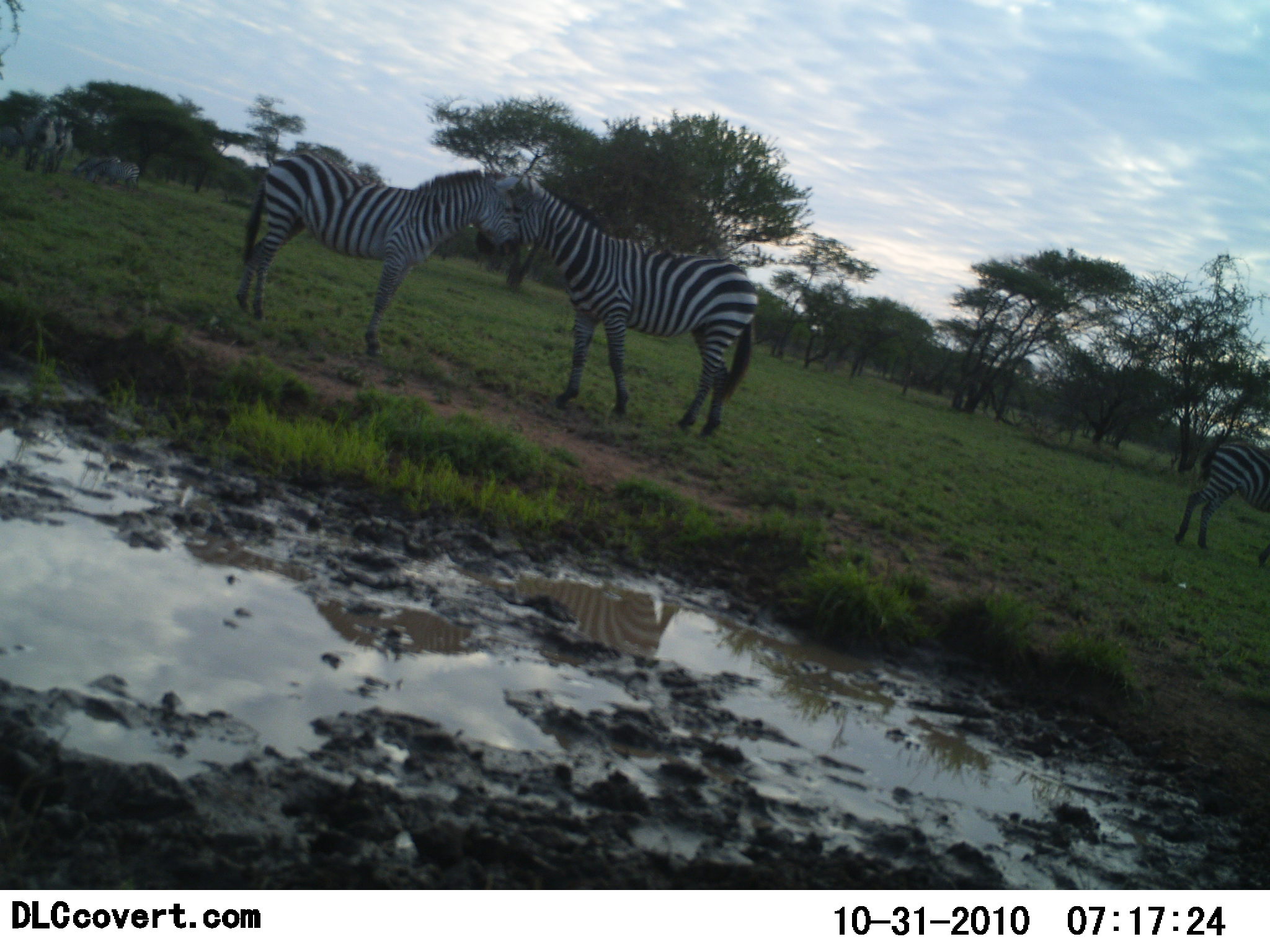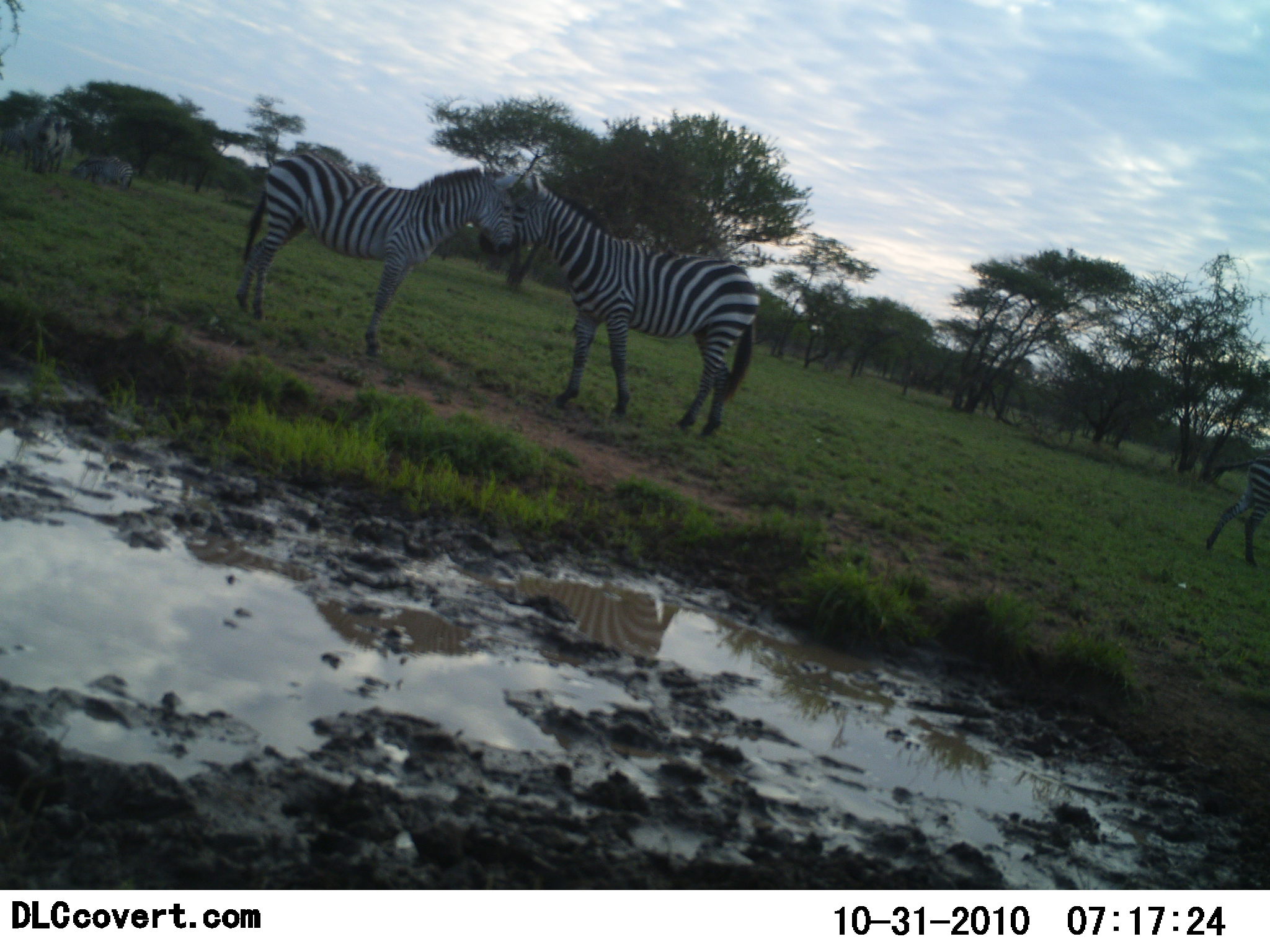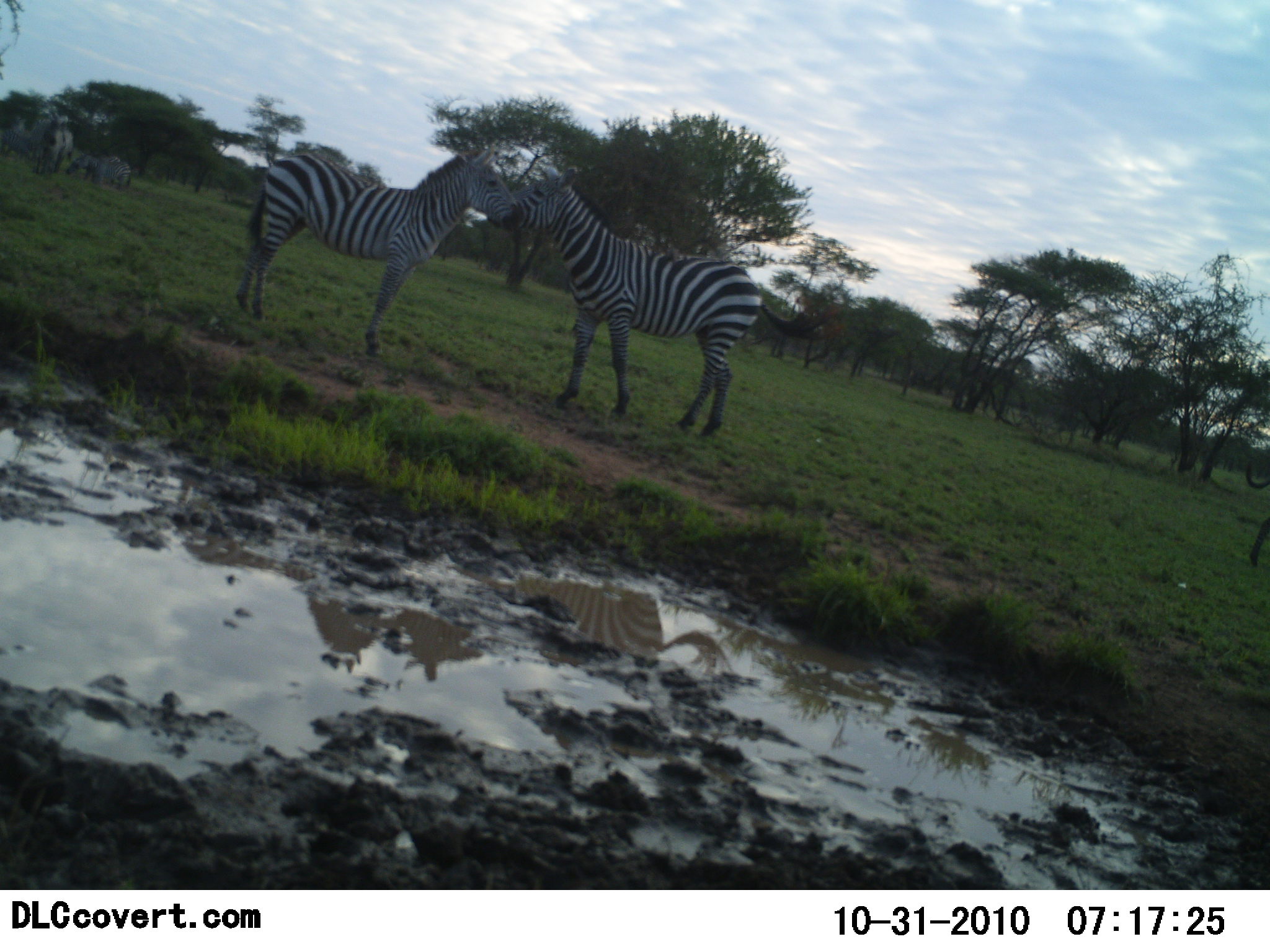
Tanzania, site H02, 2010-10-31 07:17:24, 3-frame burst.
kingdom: Animalia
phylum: Chordata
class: Mammalia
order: Perissodactyla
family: Equidae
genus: Equus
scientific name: Equus quagga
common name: plains zebra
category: zebra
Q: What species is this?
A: Zebra (plains zebra) (Equus quagga).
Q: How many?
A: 5.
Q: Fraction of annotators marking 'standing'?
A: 62%.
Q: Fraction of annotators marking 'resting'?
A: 0%.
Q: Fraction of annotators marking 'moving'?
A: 38%.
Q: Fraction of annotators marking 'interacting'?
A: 69%.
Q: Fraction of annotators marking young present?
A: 0%.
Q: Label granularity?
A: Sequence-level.